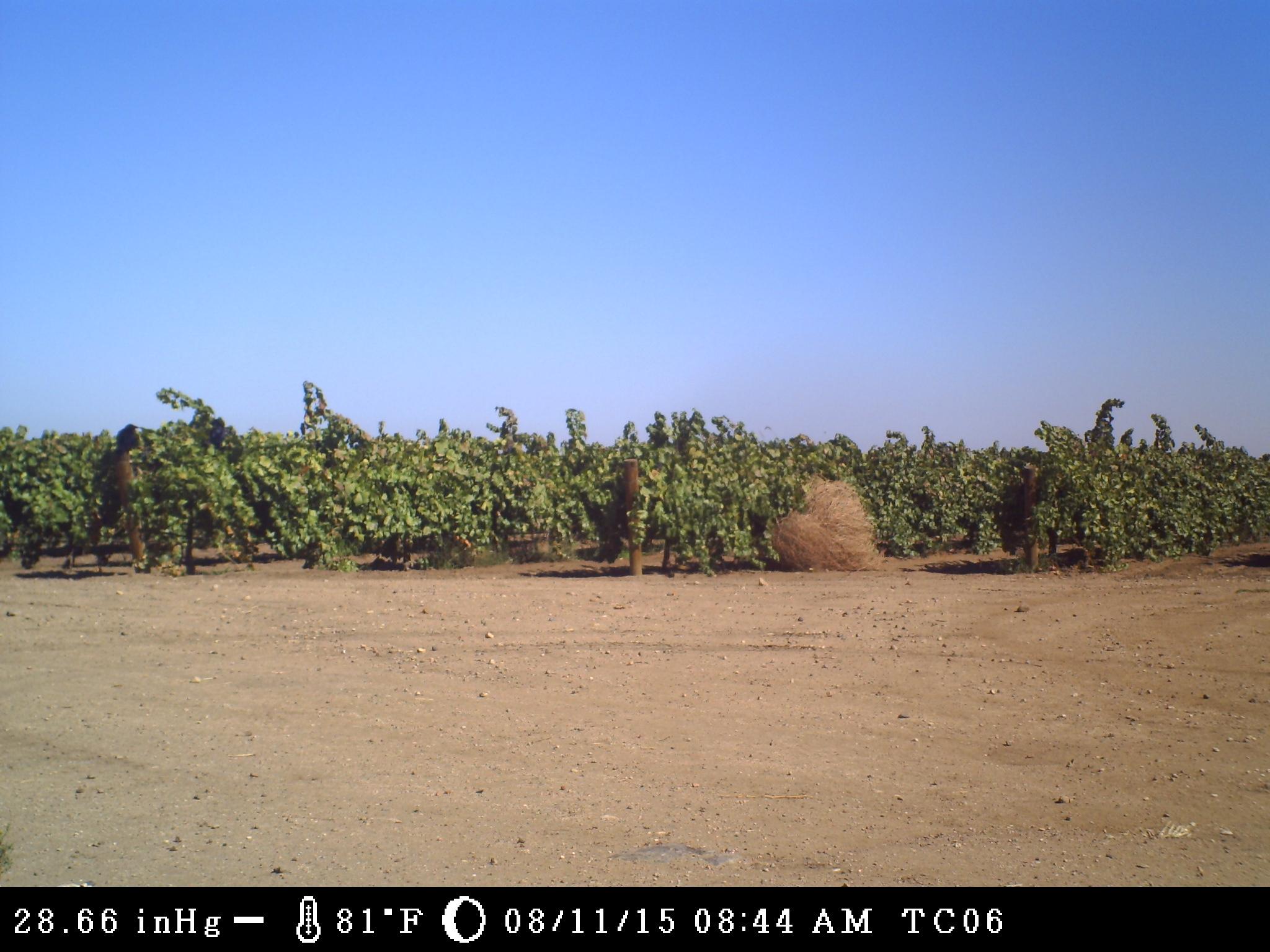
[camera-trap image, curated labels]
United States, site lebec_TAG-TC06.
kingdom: Animalia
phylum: Chordata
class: Aves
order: Passeriformes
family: Corvidae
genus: Corvus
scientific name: Corvus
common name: crows and ravens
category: unidentified corvus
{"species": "unidentified corvus (crows and ravens) (Corvus)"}